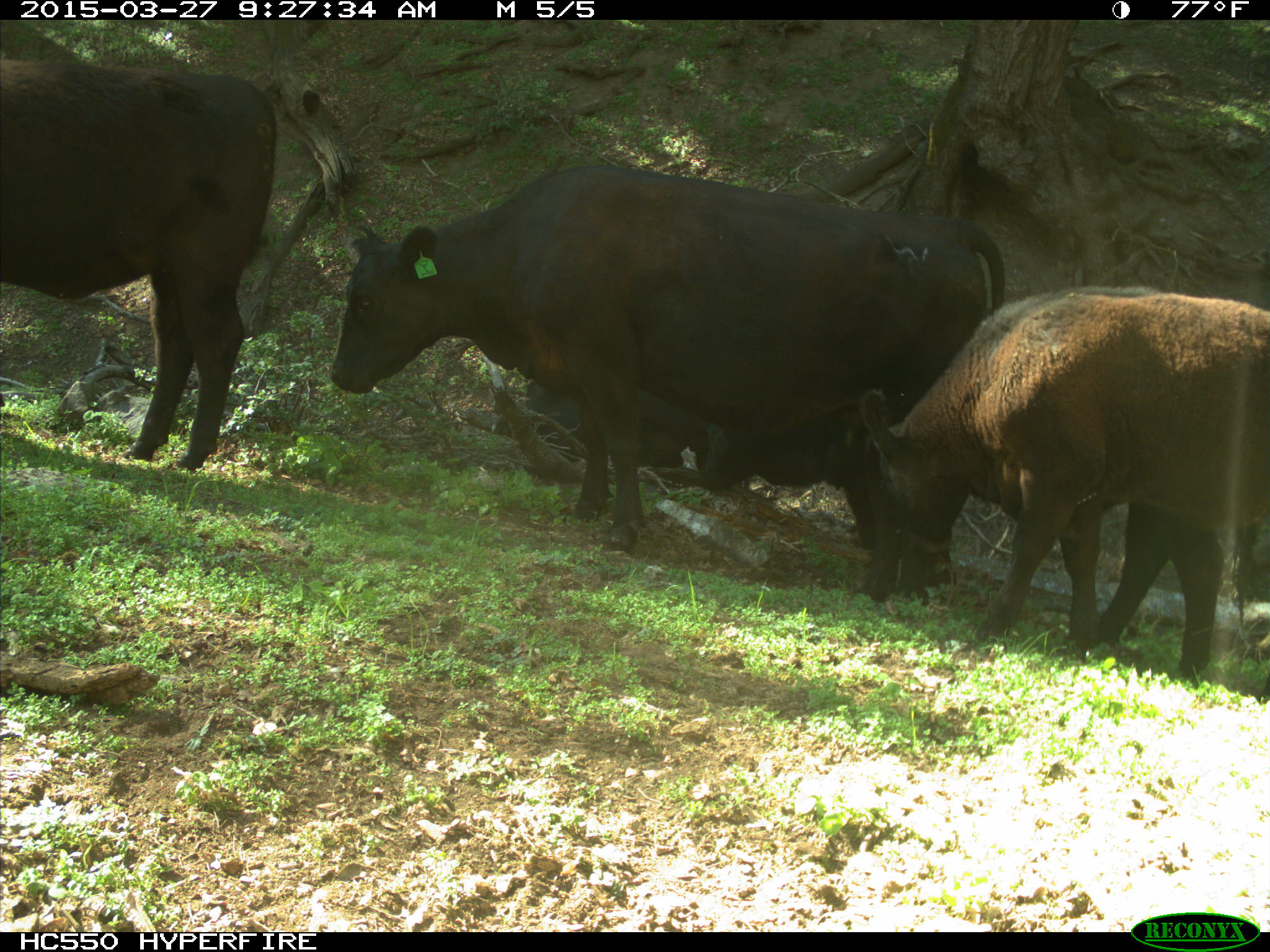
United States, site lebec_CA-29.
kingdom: Animalia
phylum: Chordata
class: Mammalia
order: Artiodactyla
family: Bovidae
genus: Bos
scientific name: Bos taurus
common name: domestic cow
Bos taurus (domestic cow).